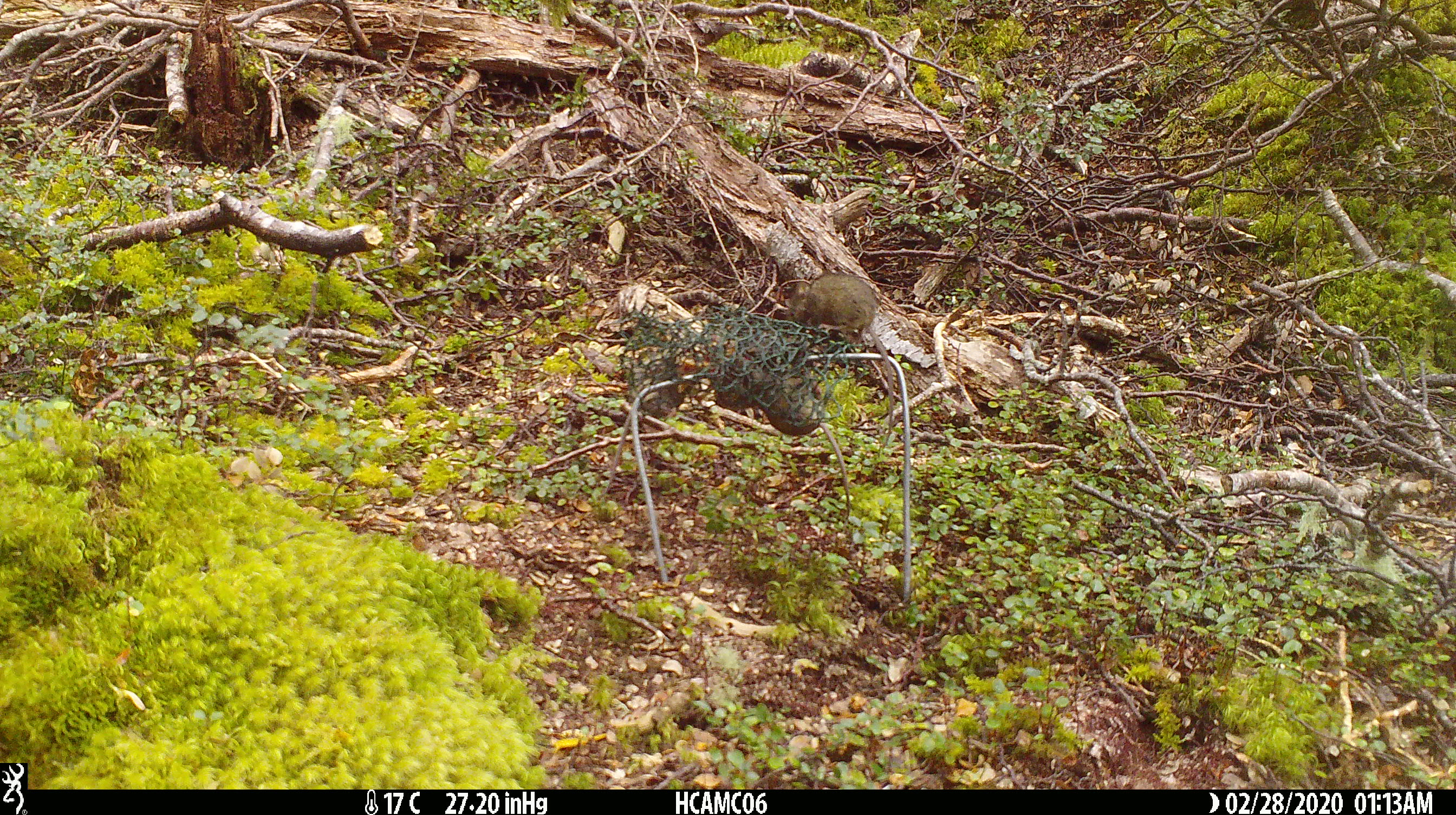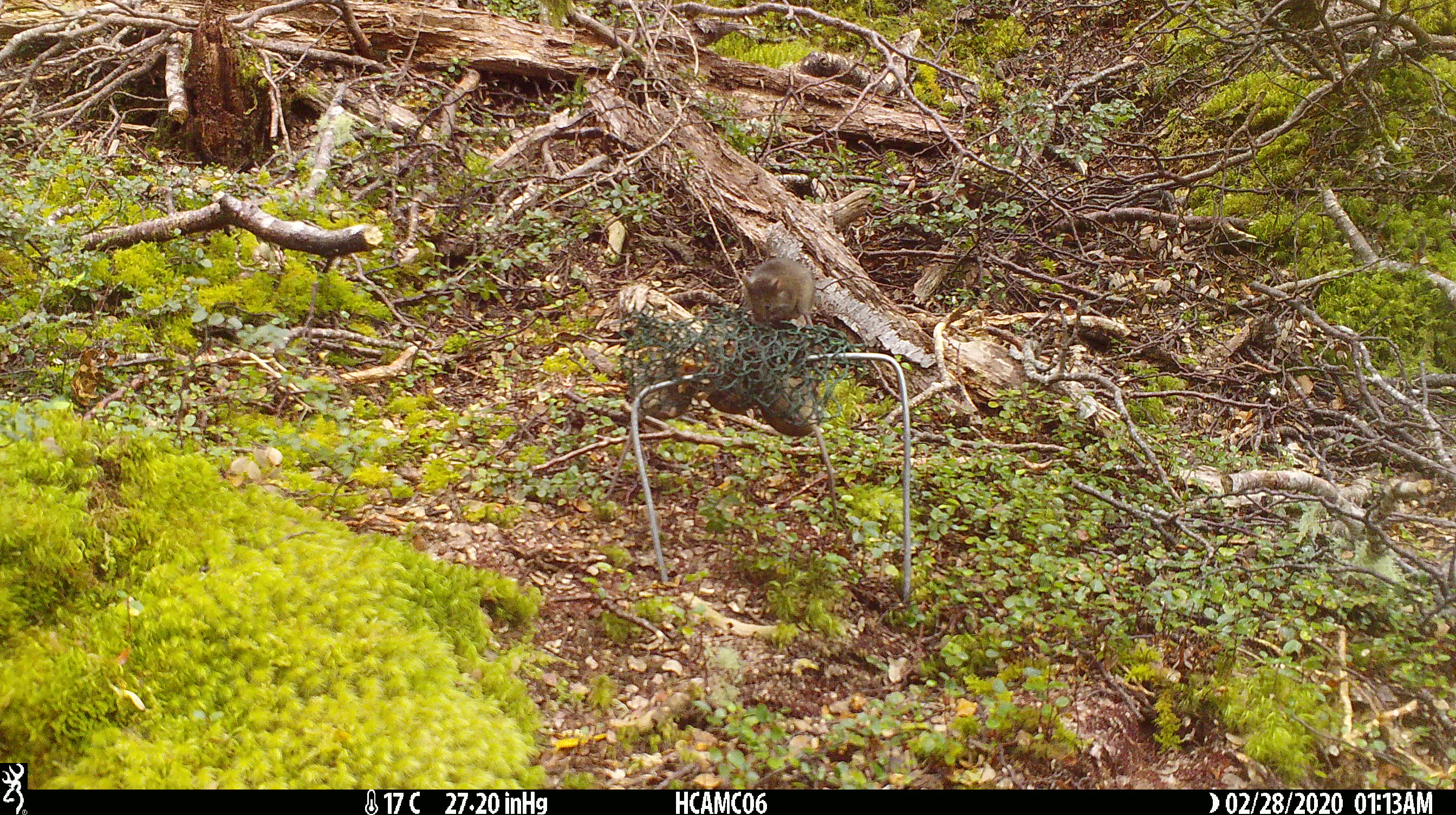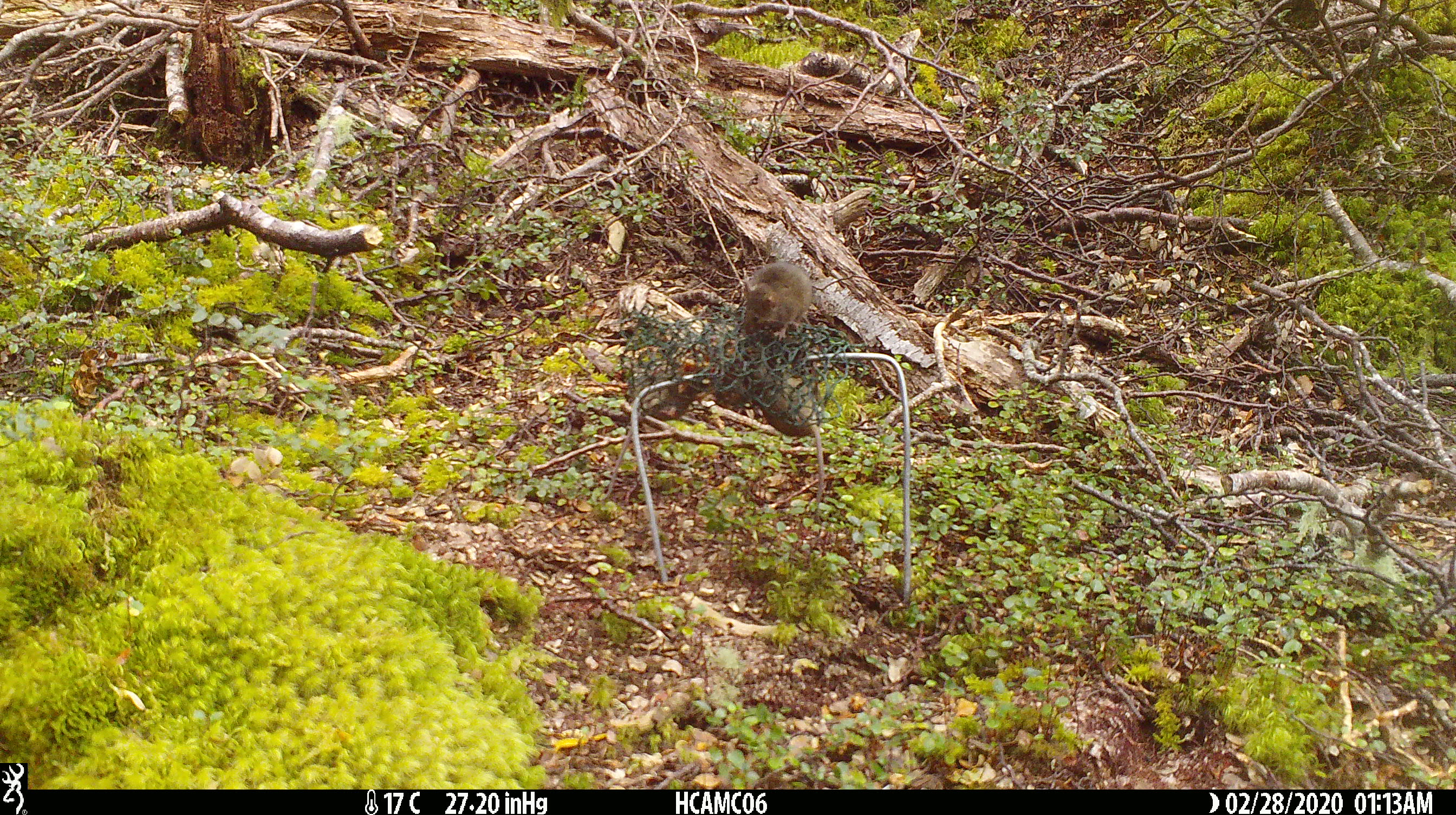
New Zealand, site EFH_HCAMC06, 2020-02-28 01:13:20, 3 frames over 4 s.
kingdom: Animalia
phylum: Chordata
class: Mammalia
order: Rodentia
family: Muridae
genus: Mus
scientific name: Mus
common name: mouse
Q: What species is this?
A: Mouse (Mus).